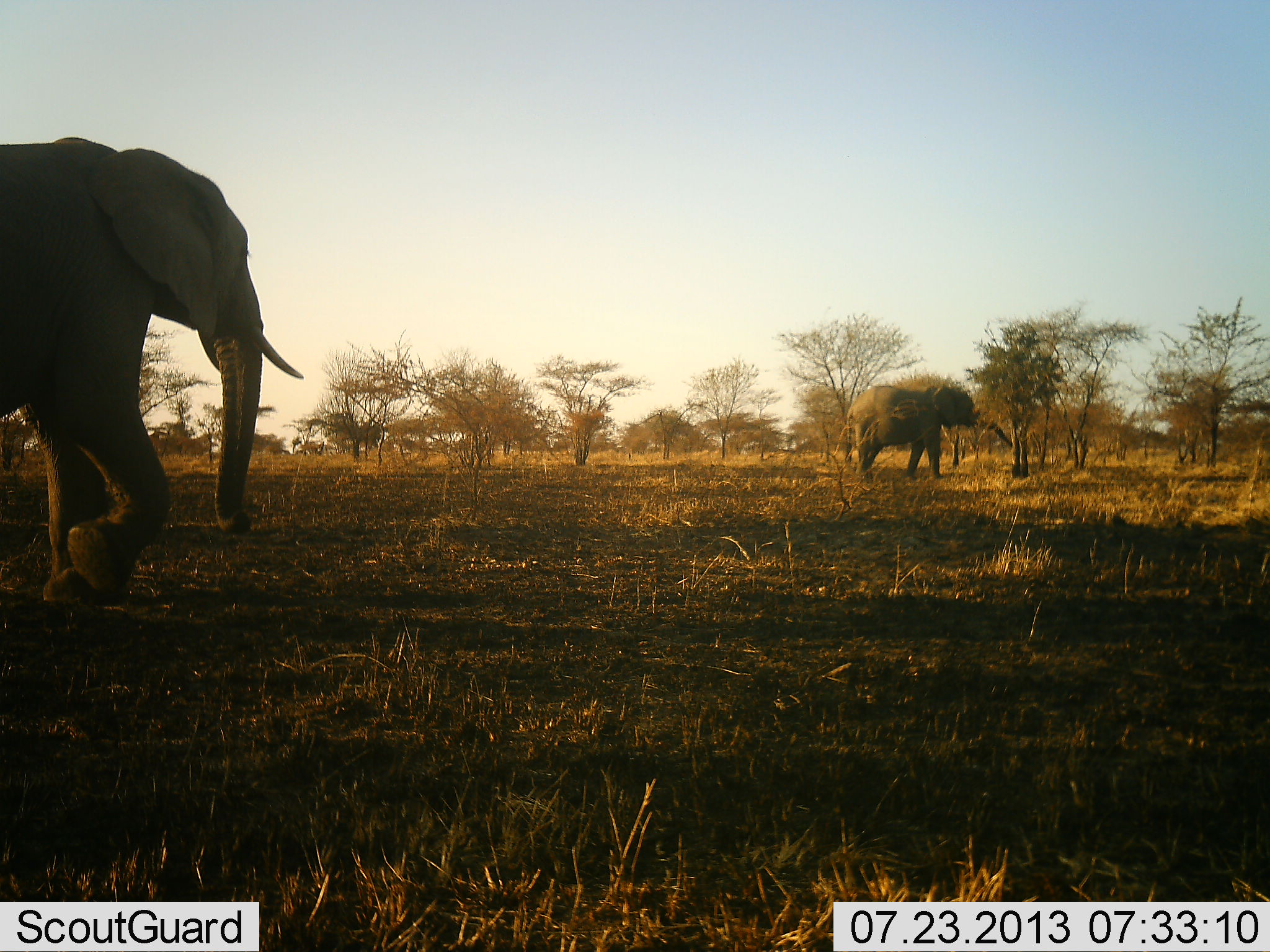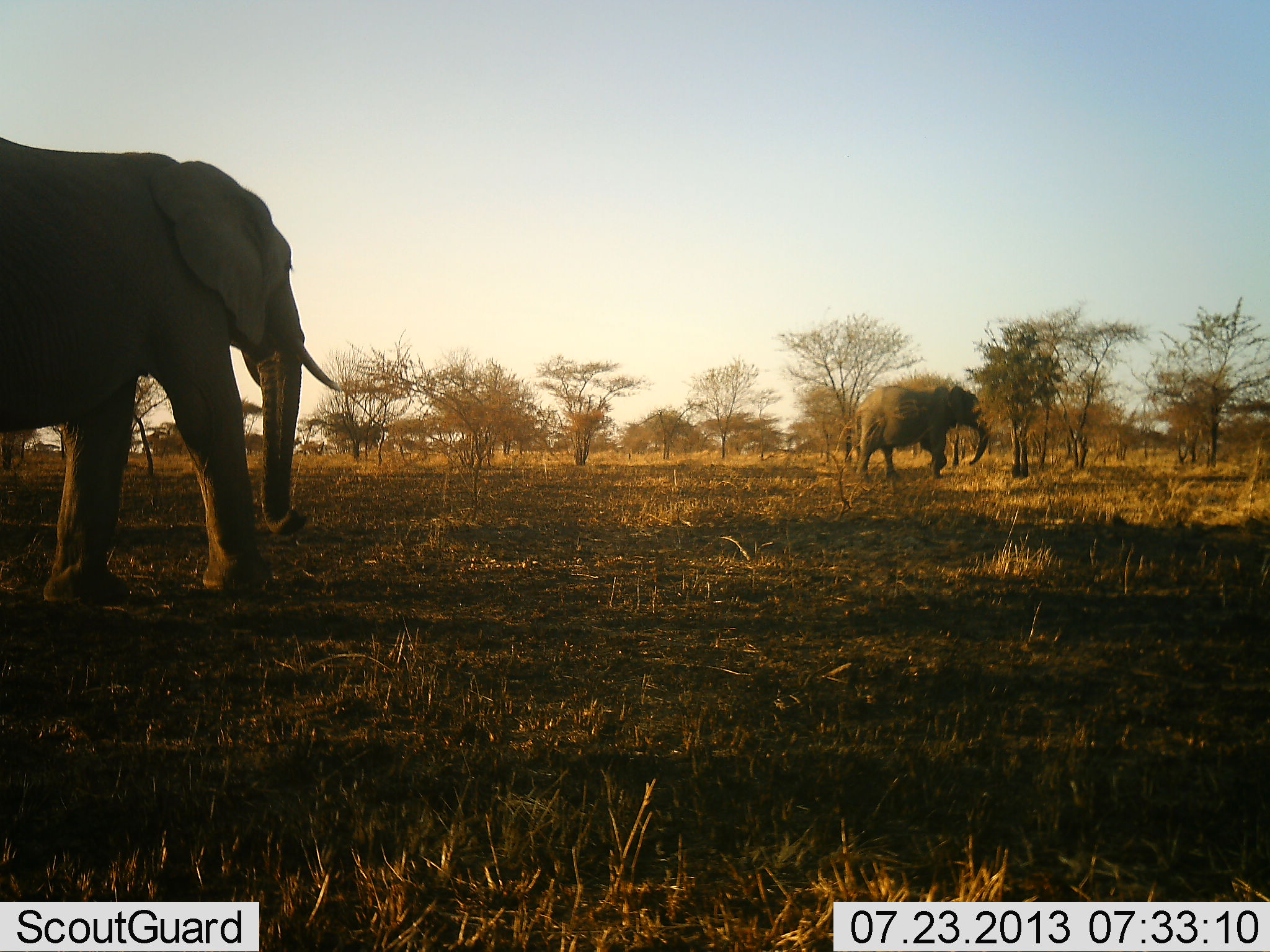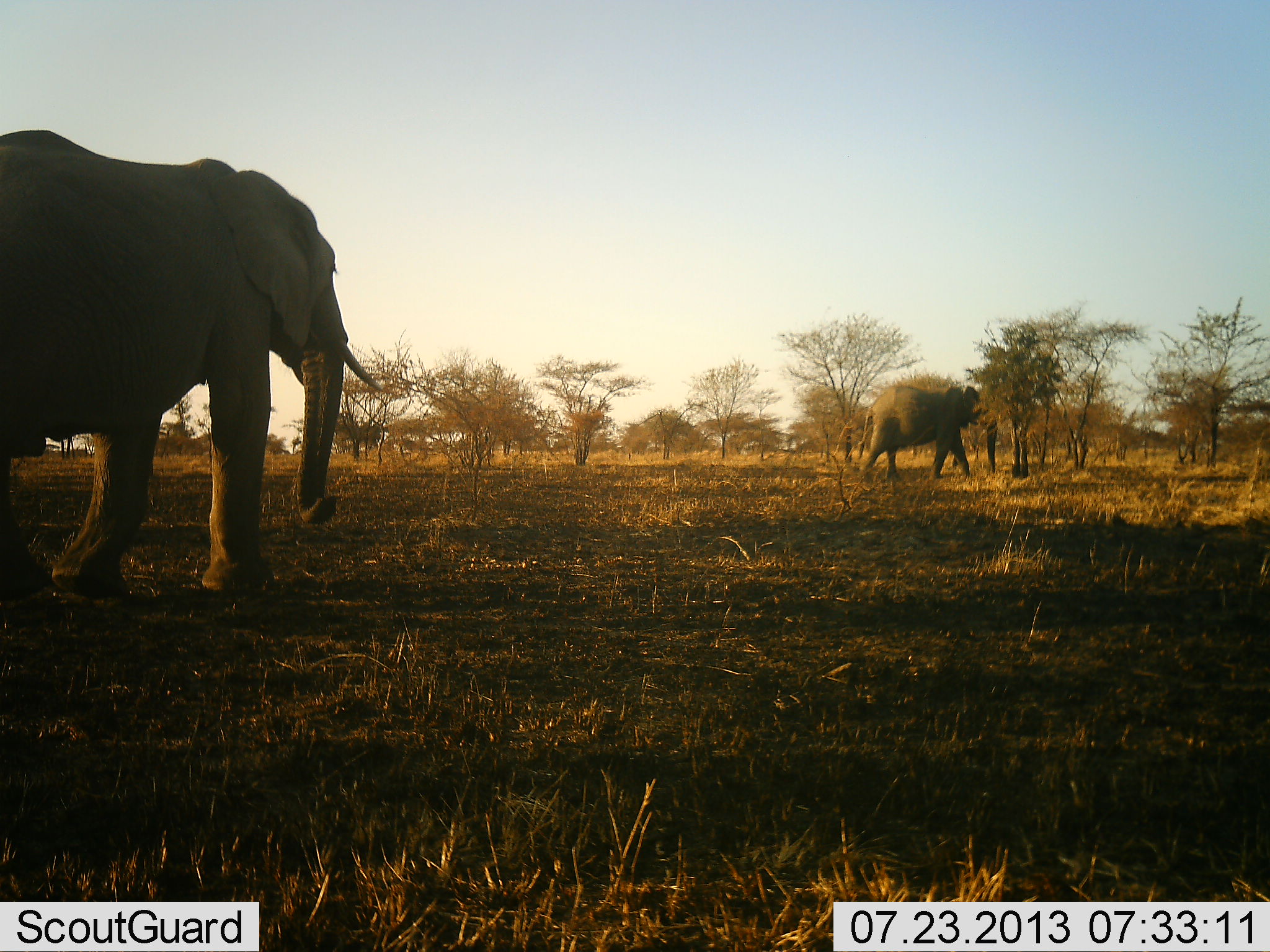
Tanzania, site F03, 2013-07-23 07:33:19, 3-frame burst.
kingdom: Animalia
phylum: Chordata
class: Mammalia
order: Proboscidea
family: Elephantidae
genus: Loxodonta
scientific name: Loxodonta africana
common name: african bush elephant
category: elephant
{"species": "elephant (african bush elephant) (Loxodonta africana)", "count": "2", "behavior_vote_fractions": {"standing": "10%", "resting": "0%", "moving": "90%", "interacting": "3%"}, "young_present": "0%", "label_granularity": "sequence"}